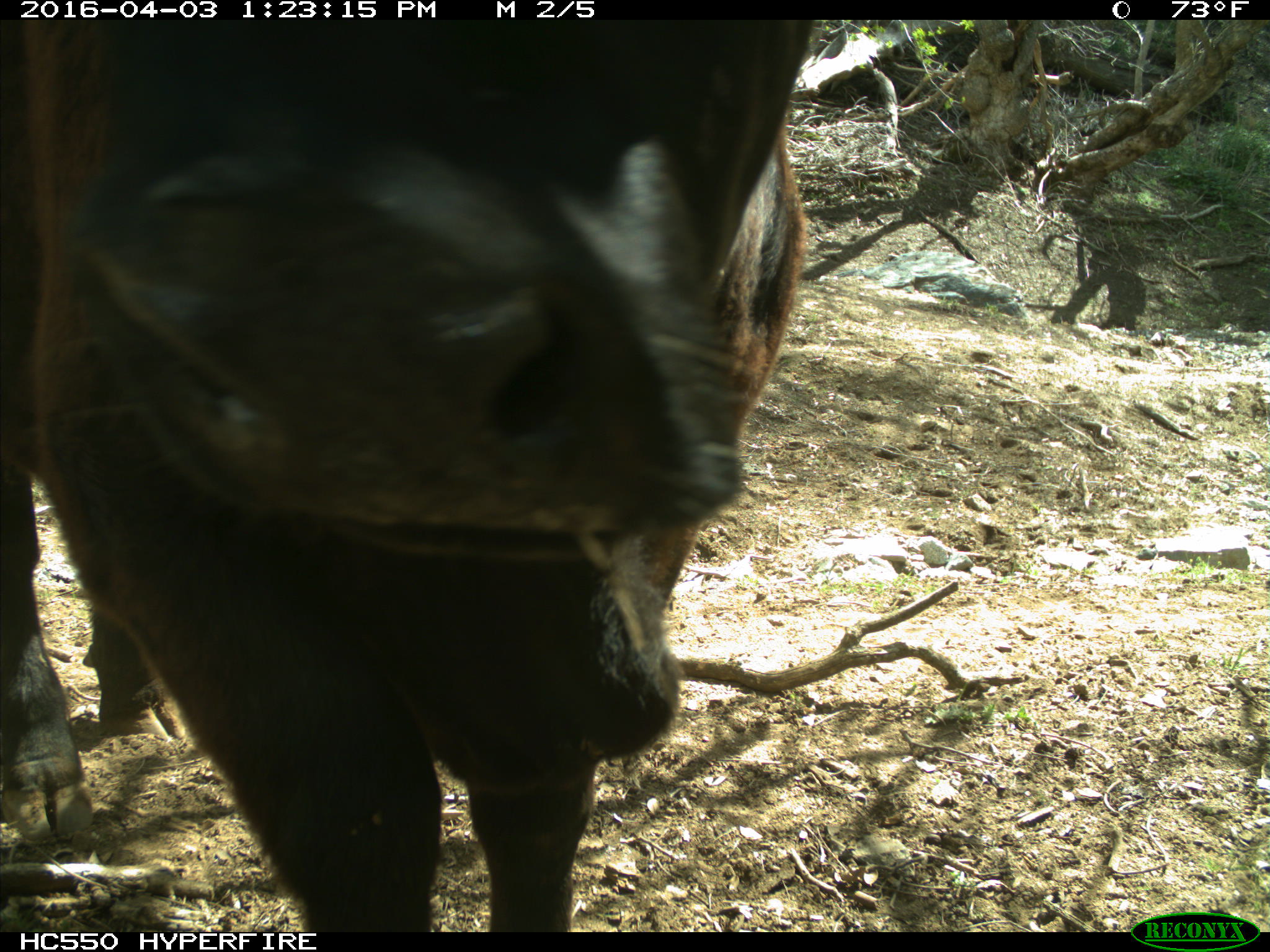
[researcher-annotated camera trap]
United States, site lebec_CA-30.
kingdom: Animalia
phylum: Chordata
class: Mammalia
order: Artiodactyla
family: Bovidae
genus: Bos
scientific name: Bos taurus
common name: domestic cow